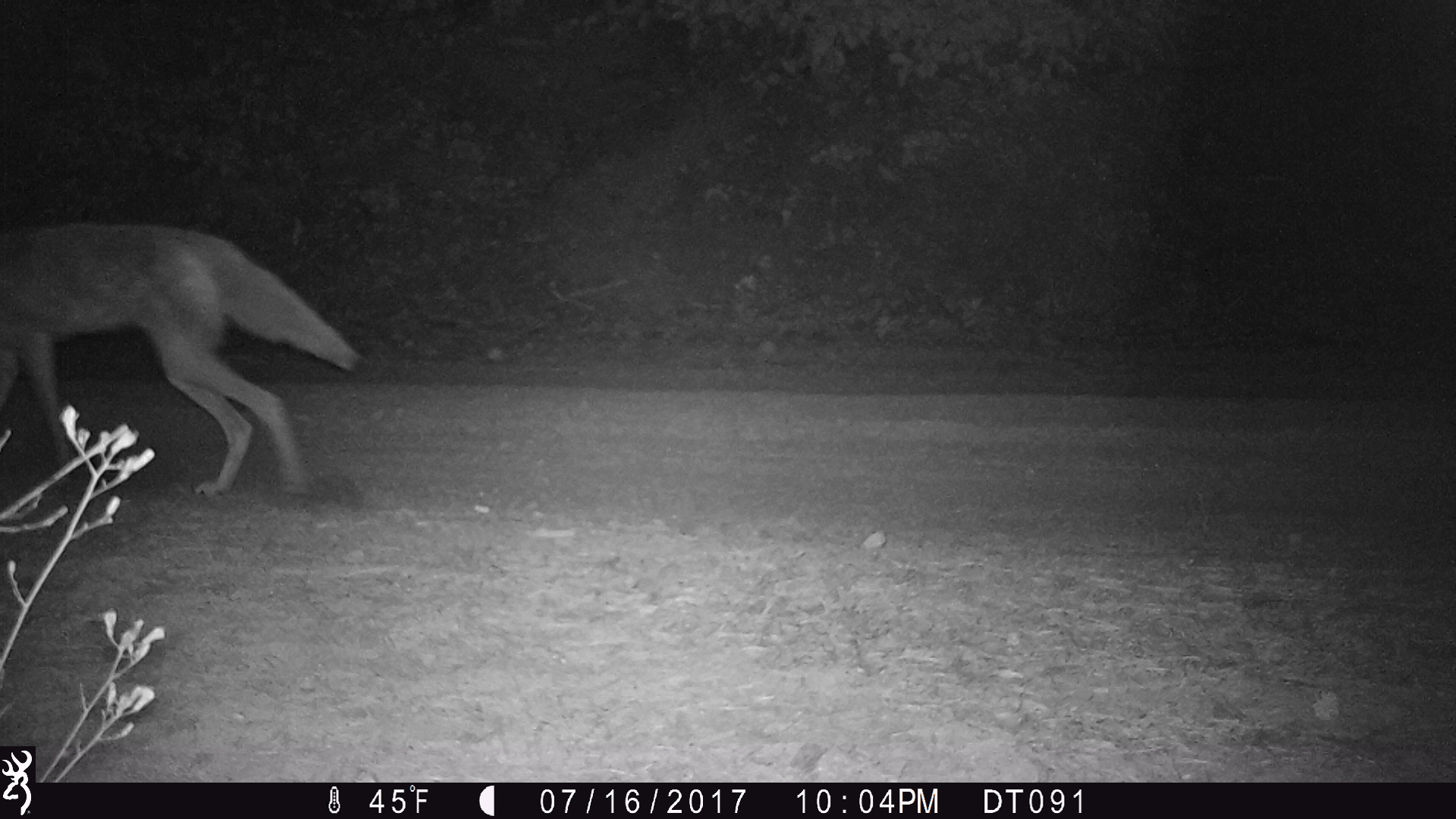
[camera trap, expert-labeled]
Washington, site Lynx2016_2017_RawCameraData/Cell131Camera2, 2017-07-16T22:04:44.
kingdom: Animalia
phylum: Chordata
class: Mammalia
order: Carnivora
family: Canidae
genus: Canis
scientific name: Canis latrans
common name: coyote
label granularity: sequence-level